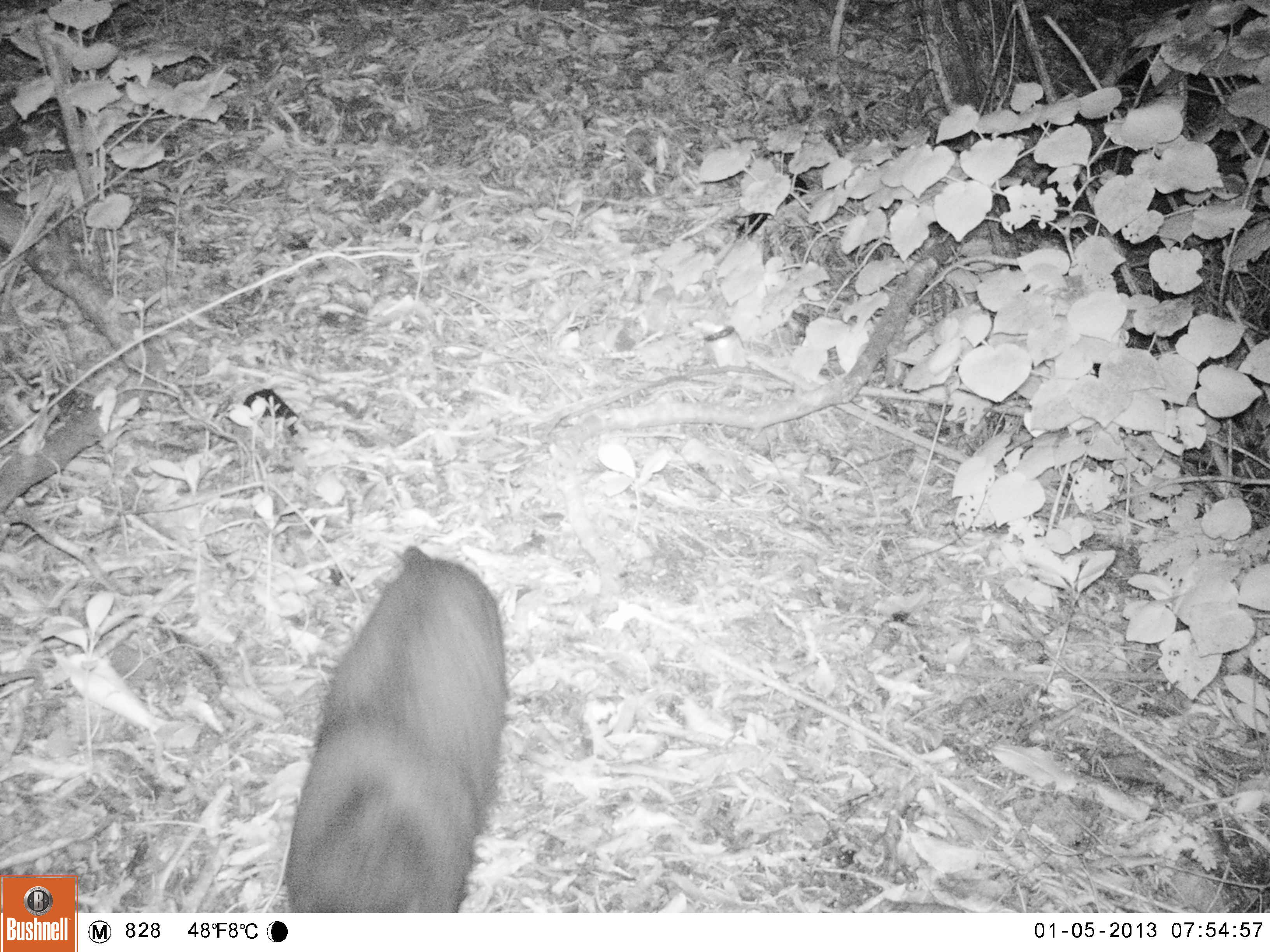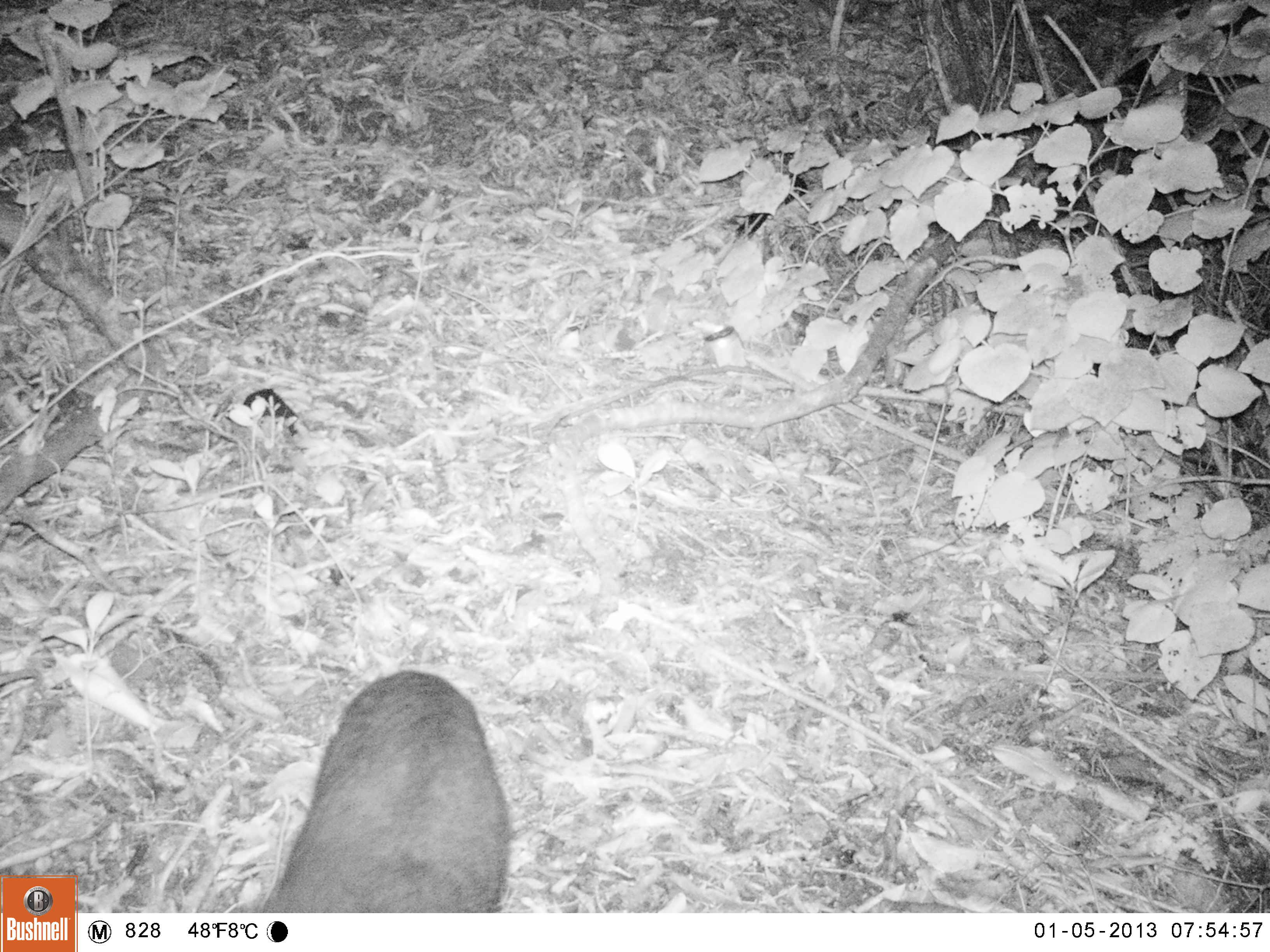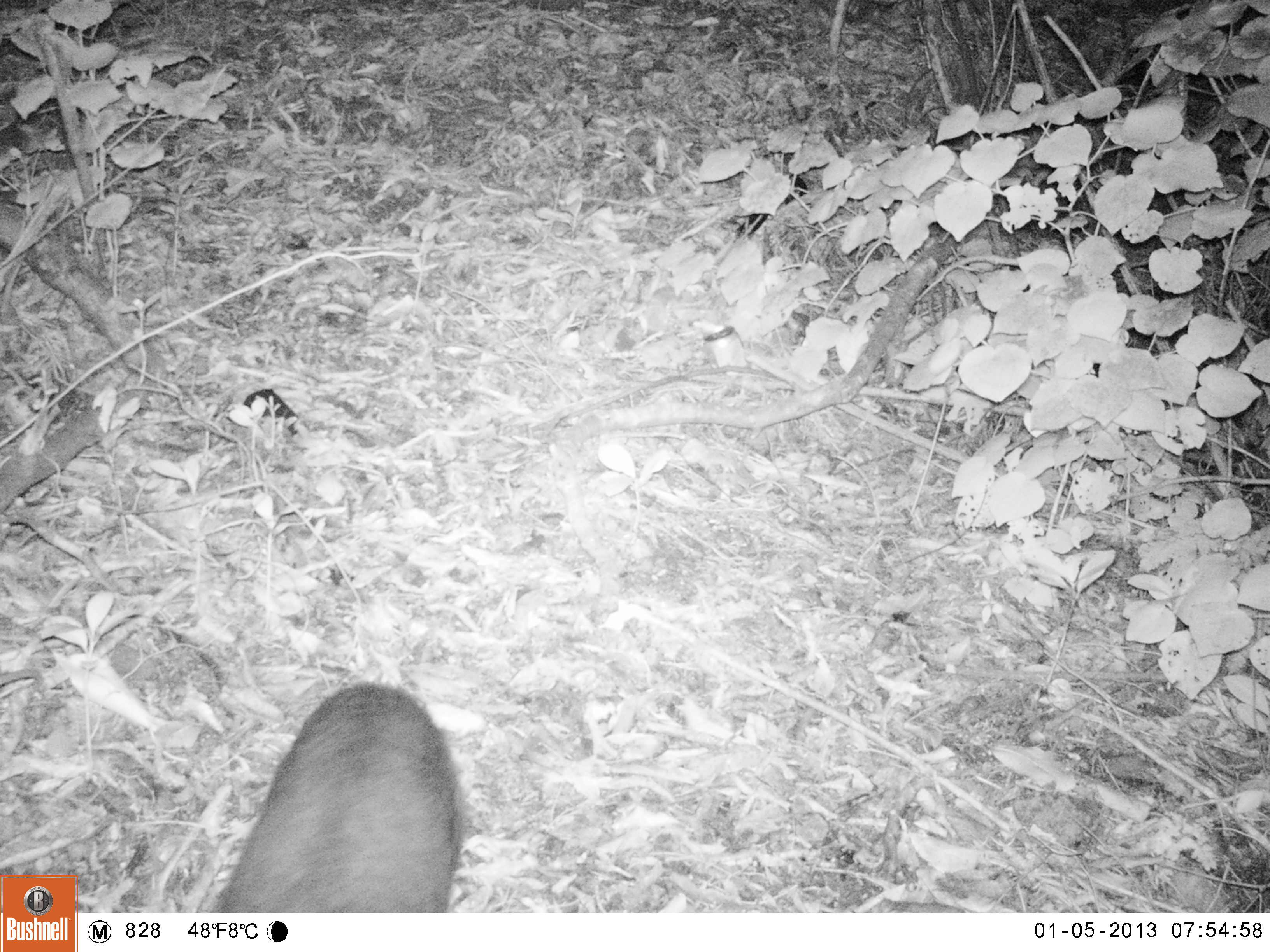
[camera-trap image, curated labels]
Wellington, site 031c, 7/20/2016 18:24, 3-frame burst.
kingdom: Animalia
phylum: Chordata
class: Mammalia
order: Carnivora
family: Felidae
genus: Felis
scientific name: Felis catus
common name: cat